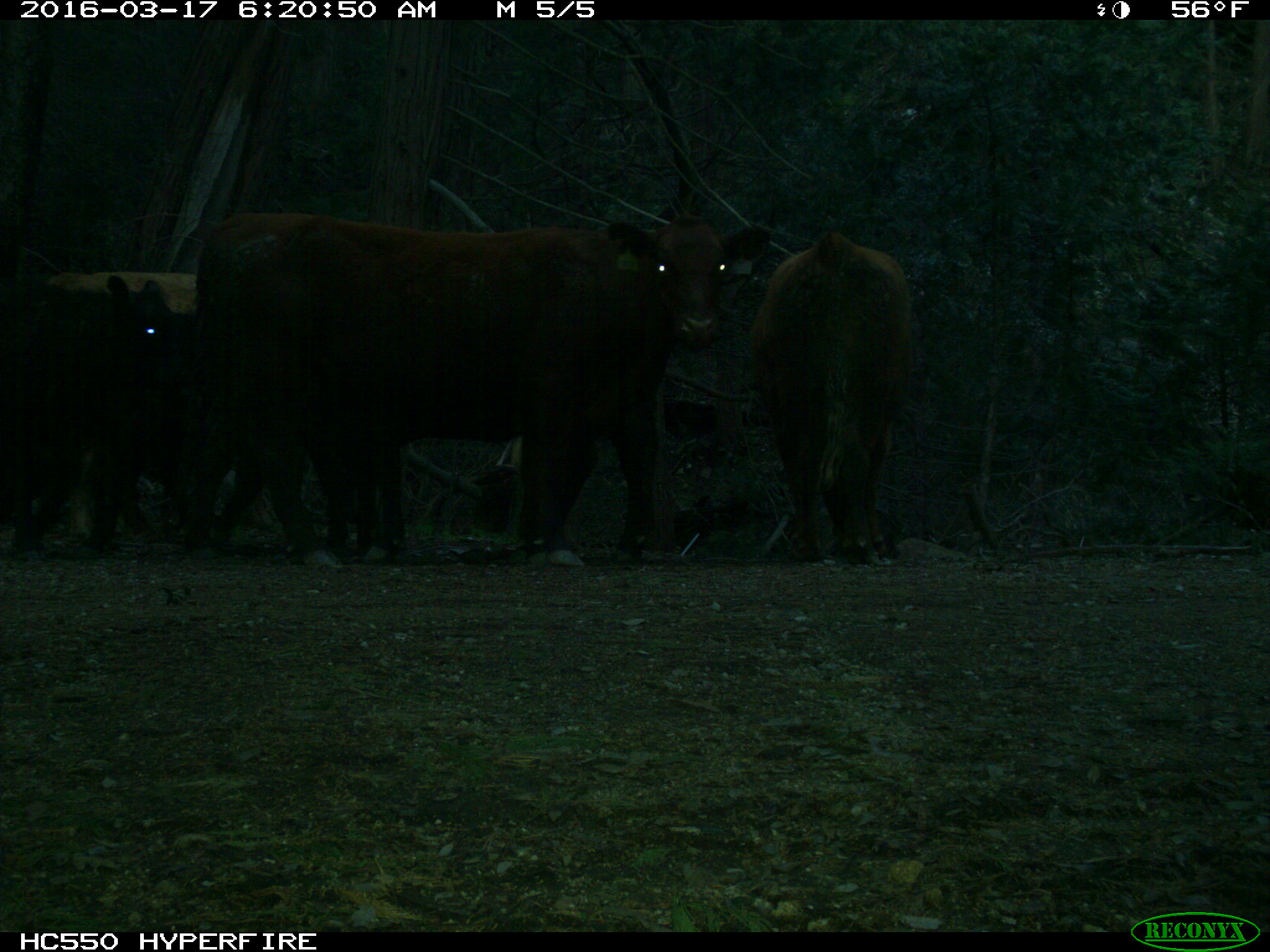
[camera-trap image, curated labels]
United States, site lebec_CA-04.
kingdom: Animalia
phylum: Chordata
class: Mammalia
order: Artiodactyla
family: Bovidae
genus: Bos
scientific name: Bos taurus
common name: domestic cow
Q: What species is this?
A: Bos taurus (domestic cow).